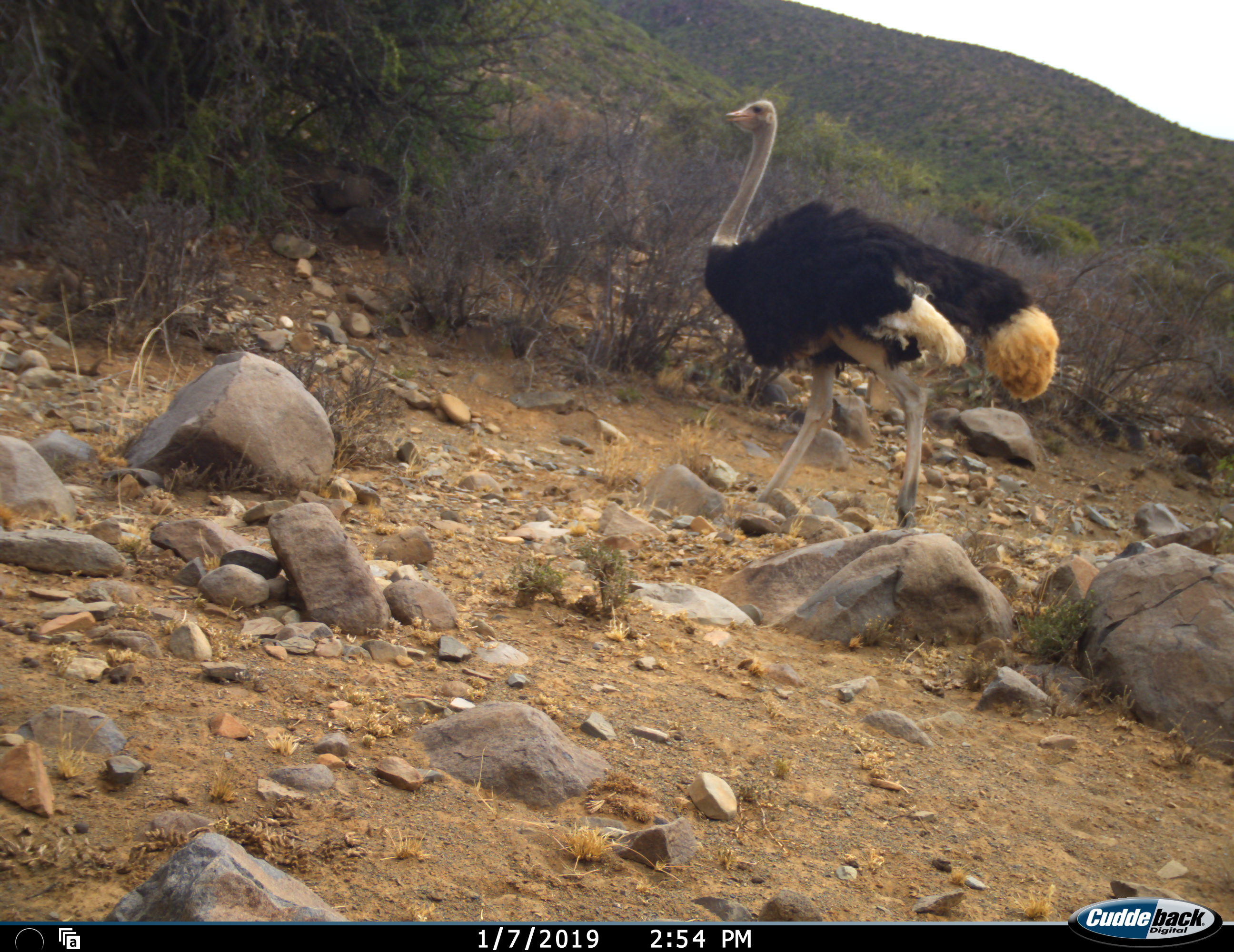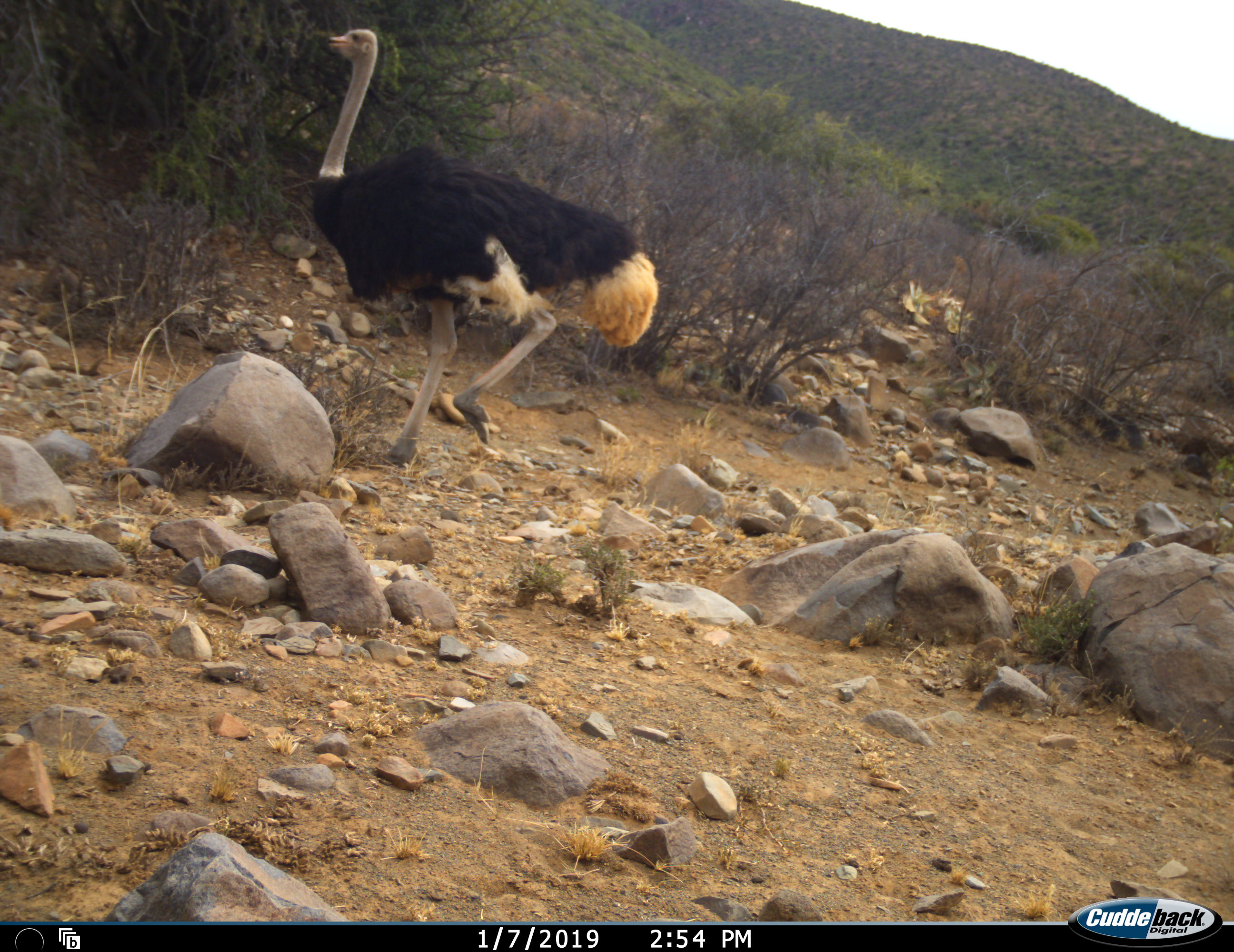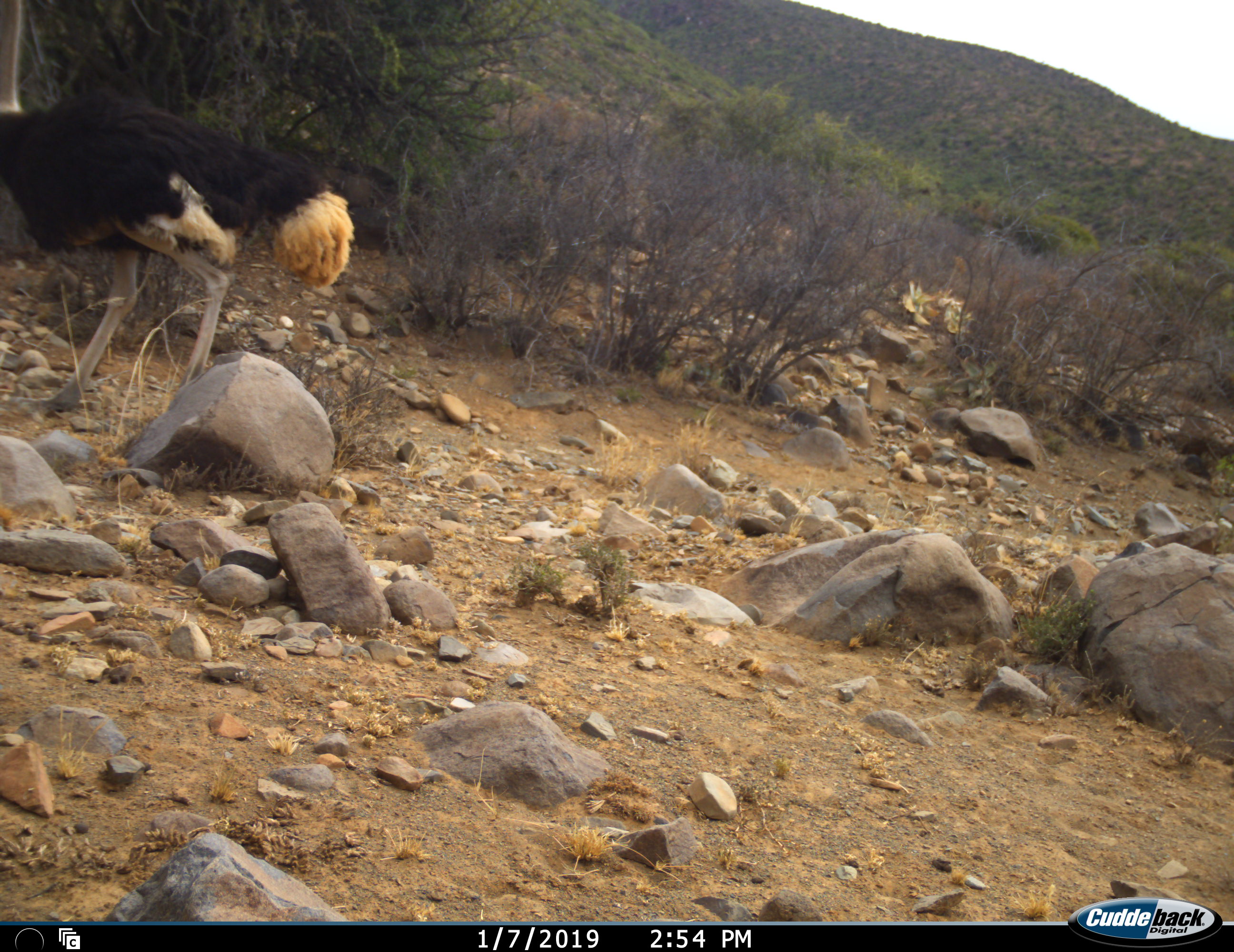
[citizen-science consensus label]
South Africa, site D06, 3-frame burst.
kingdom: Animalia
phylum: Chordata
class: Aves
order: Struthioniformes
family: Struthionidae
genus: Struthio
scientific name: Struthio camelus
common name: ostrich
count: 1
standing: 0%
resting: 0%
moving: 100%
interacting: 0%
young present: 0%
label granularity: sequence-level